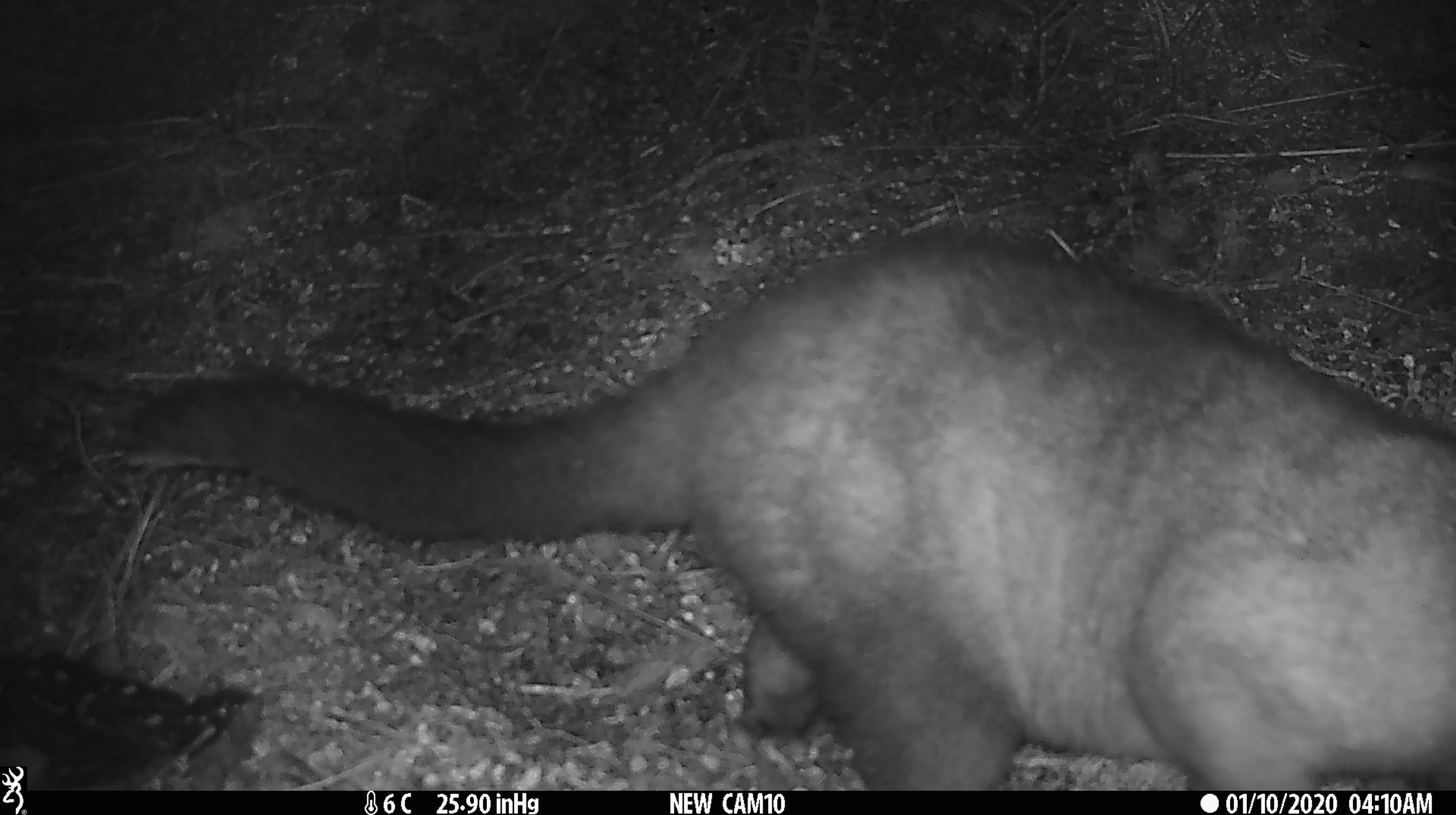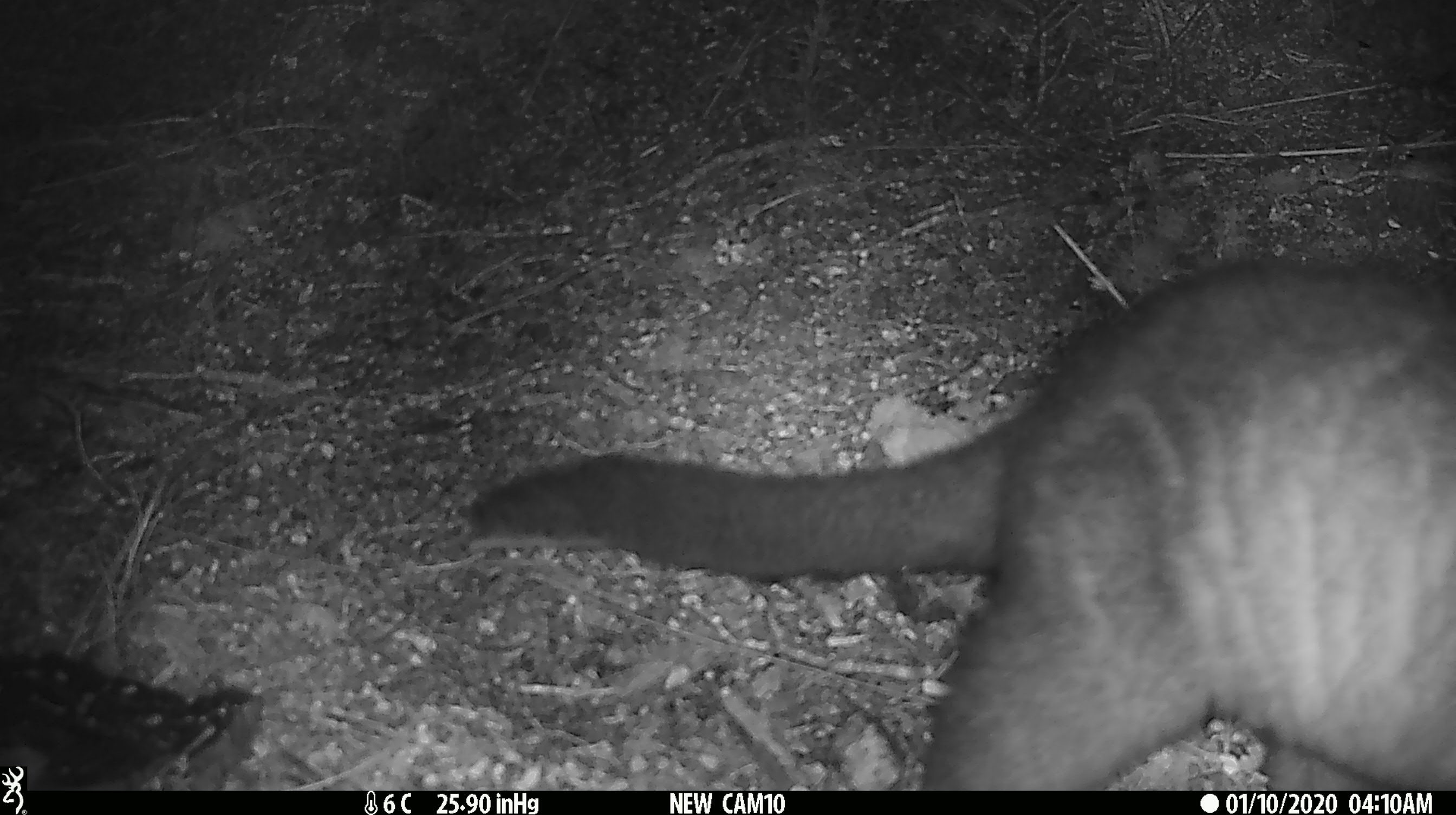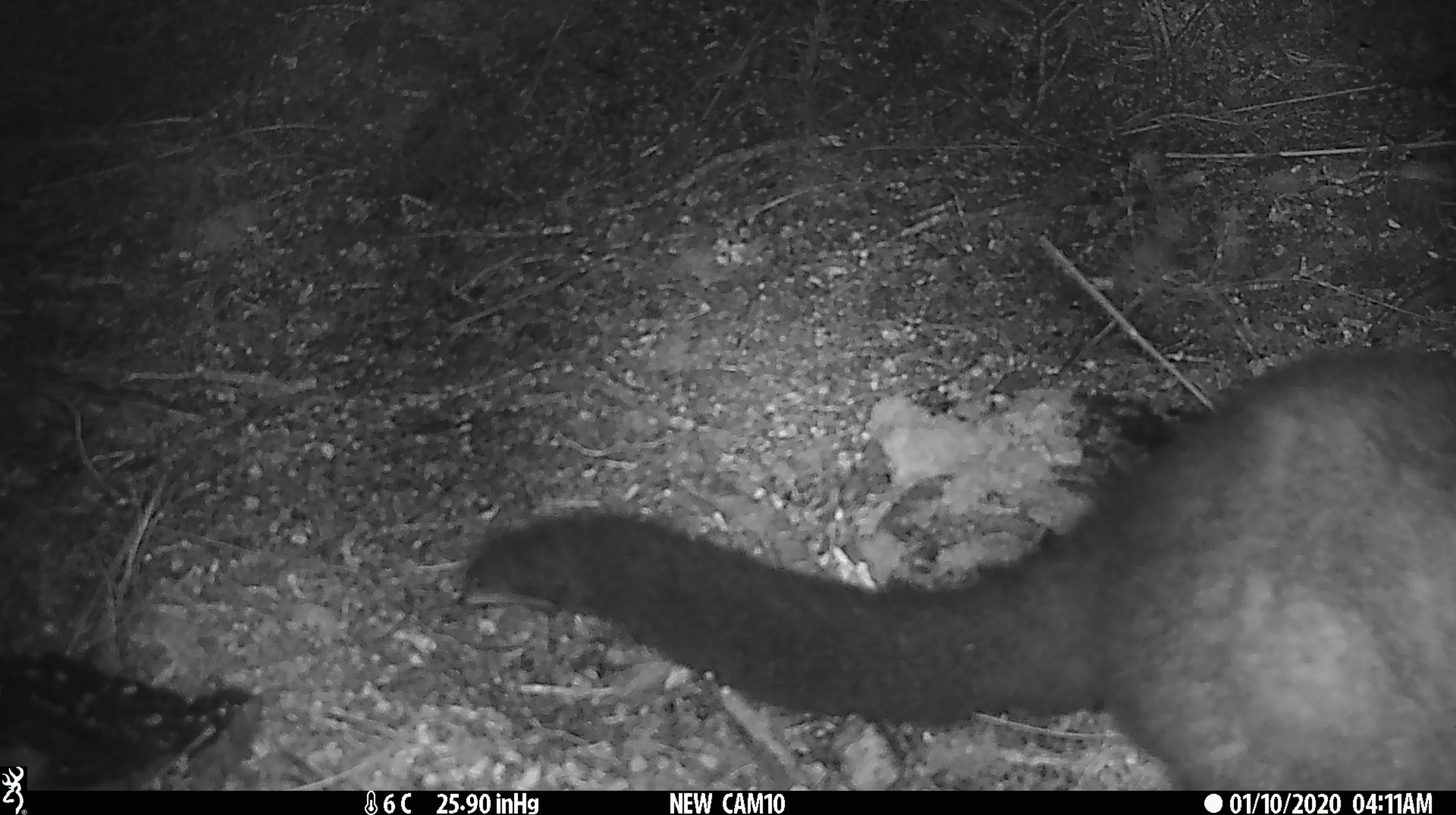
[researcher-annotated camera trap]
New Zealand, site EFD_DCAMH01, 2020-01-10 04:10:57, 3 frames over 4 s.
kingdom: Animalia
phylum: Chordata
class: Mammalia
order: Diprotodontia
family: Phalangeridae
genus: Trichosurus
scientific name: Trichosurus vulpecula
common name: common brushtail possum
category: possum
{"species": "possum (common brushtail possum) (Trichosurus vulpecula)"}